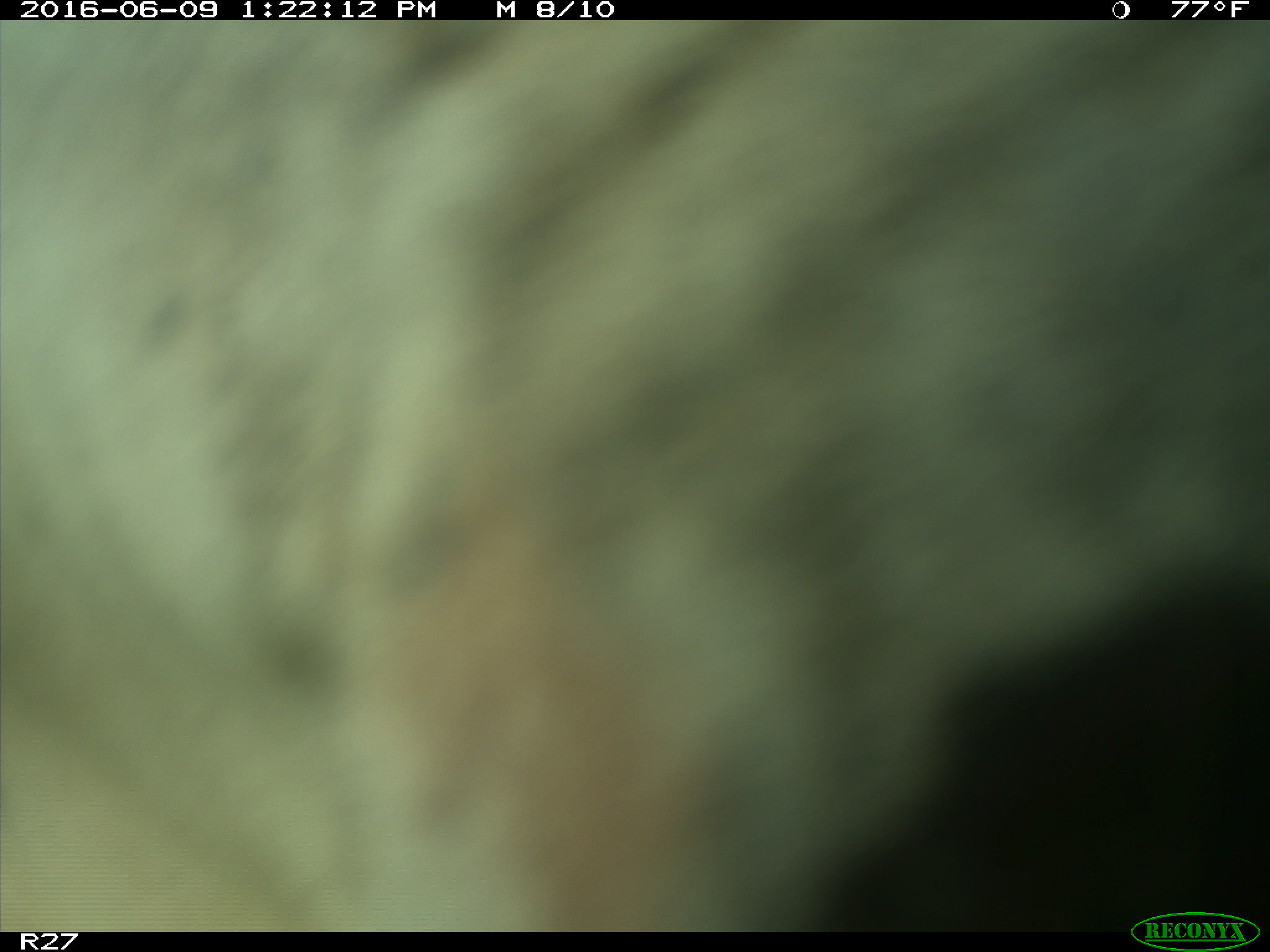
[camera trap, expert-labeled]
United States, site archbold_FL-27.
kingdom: Animalia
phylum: Chordata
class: Mammalia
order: Artiodactyla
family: Bovidae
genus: Bos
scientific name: Bos taurus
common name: domestic cow